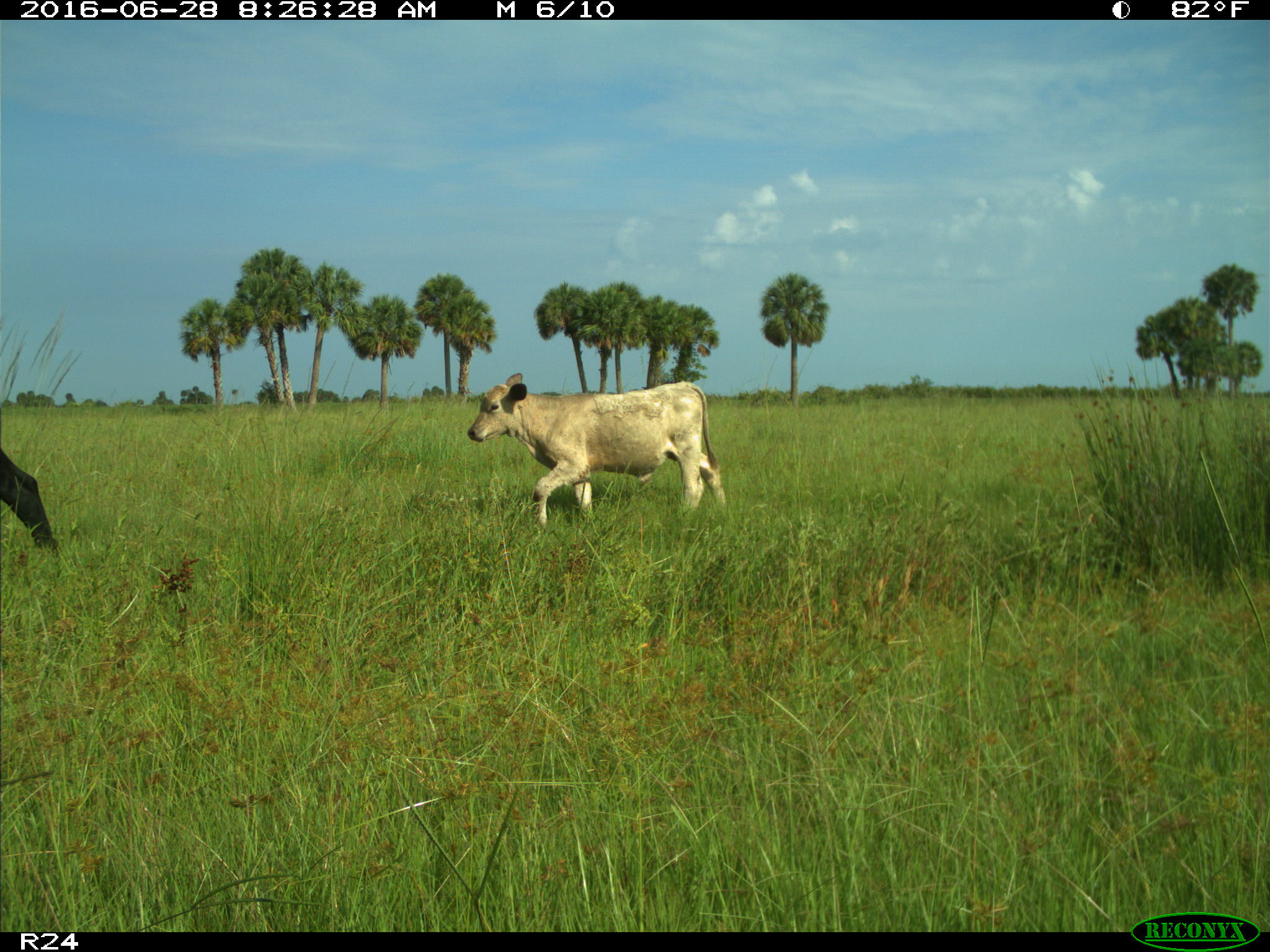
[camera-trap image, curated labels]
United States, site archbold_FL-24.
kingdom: Animalia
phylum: Chordata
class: Mammalia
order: Artiodactyla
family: Bovidae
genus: Bos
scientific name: Bos taurus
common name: domestic cow